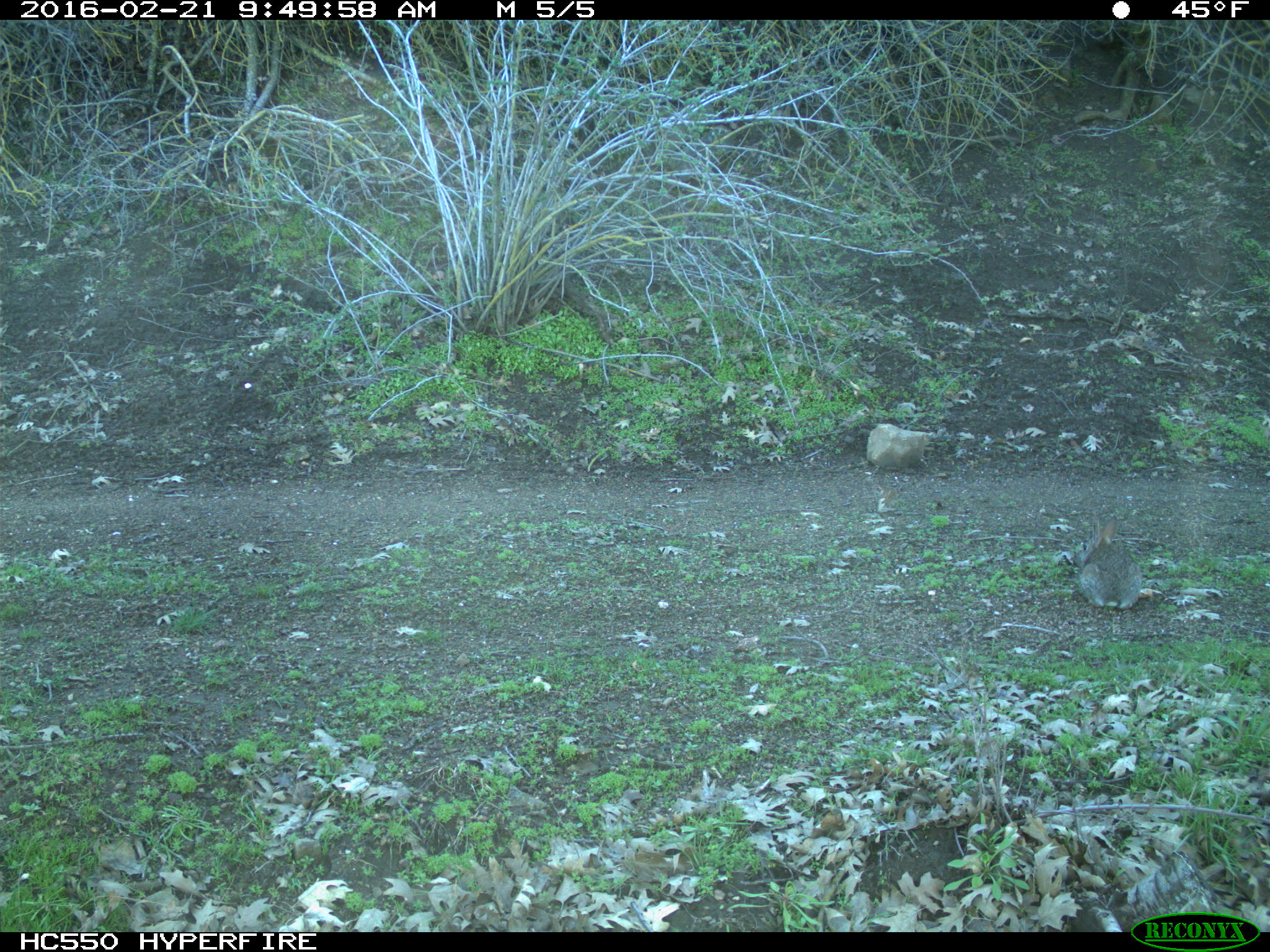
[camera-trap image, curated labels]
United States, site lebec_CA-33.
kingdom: Animalia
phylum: Chordata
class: Mammalia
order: Lagomorpha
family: Leporidae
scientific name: Leporidae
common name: rabbits and hares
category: unidentified rabbit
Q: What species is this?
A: Unidentified rabbit (rabbits and hares) (Leporidae).